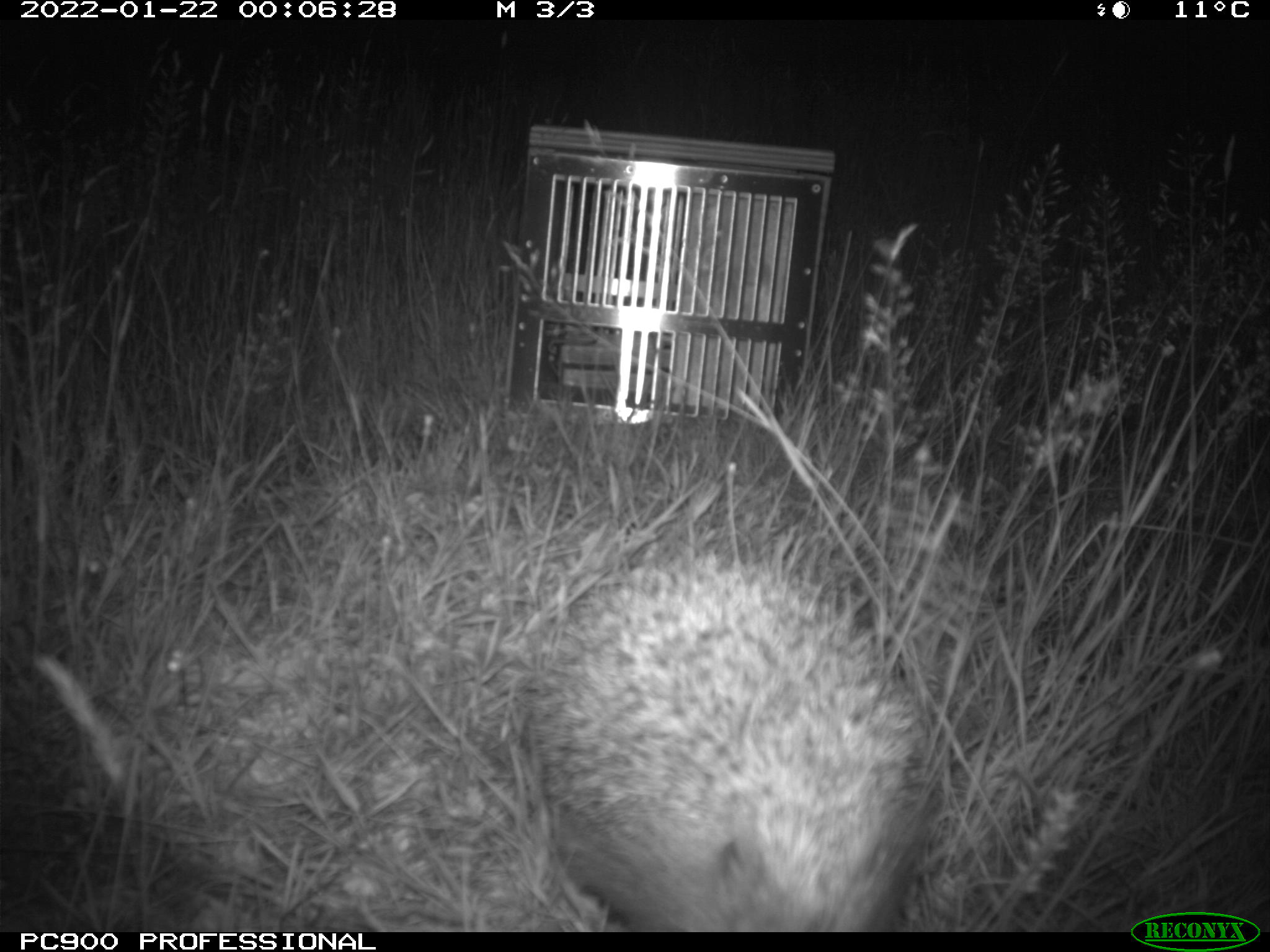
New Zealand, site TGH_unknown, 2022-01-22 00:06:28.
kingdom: Animalia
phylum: Chordata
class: Mammalia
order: Eulipotyphla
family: Erinaceidae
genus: Erinaceus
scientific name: Erinaceus europaeus europaeus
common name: european hedgehog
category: hedgehog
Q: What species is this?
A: Hedgehog (european hedgehog) (Erinaceus europaeus europaeus).